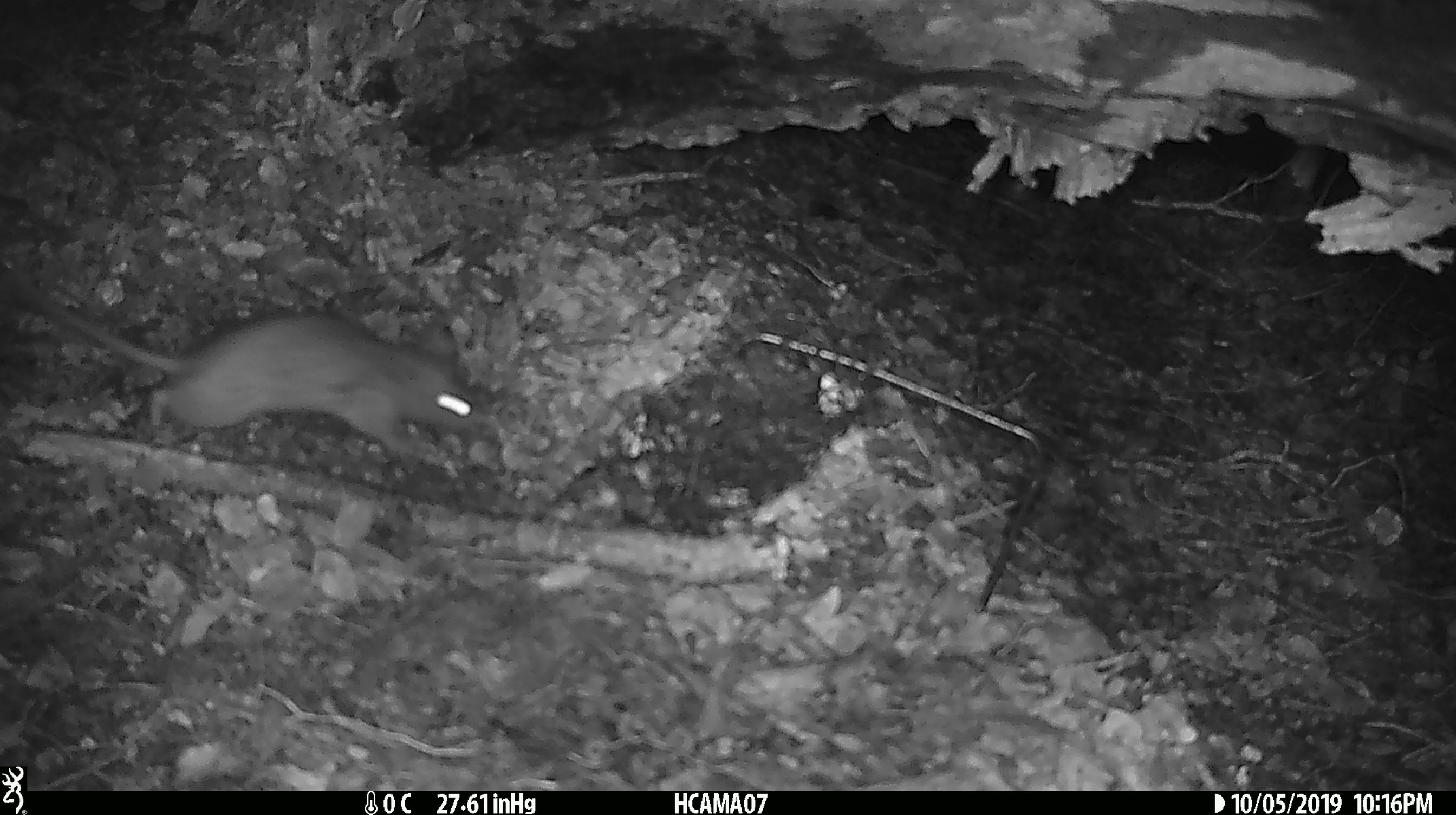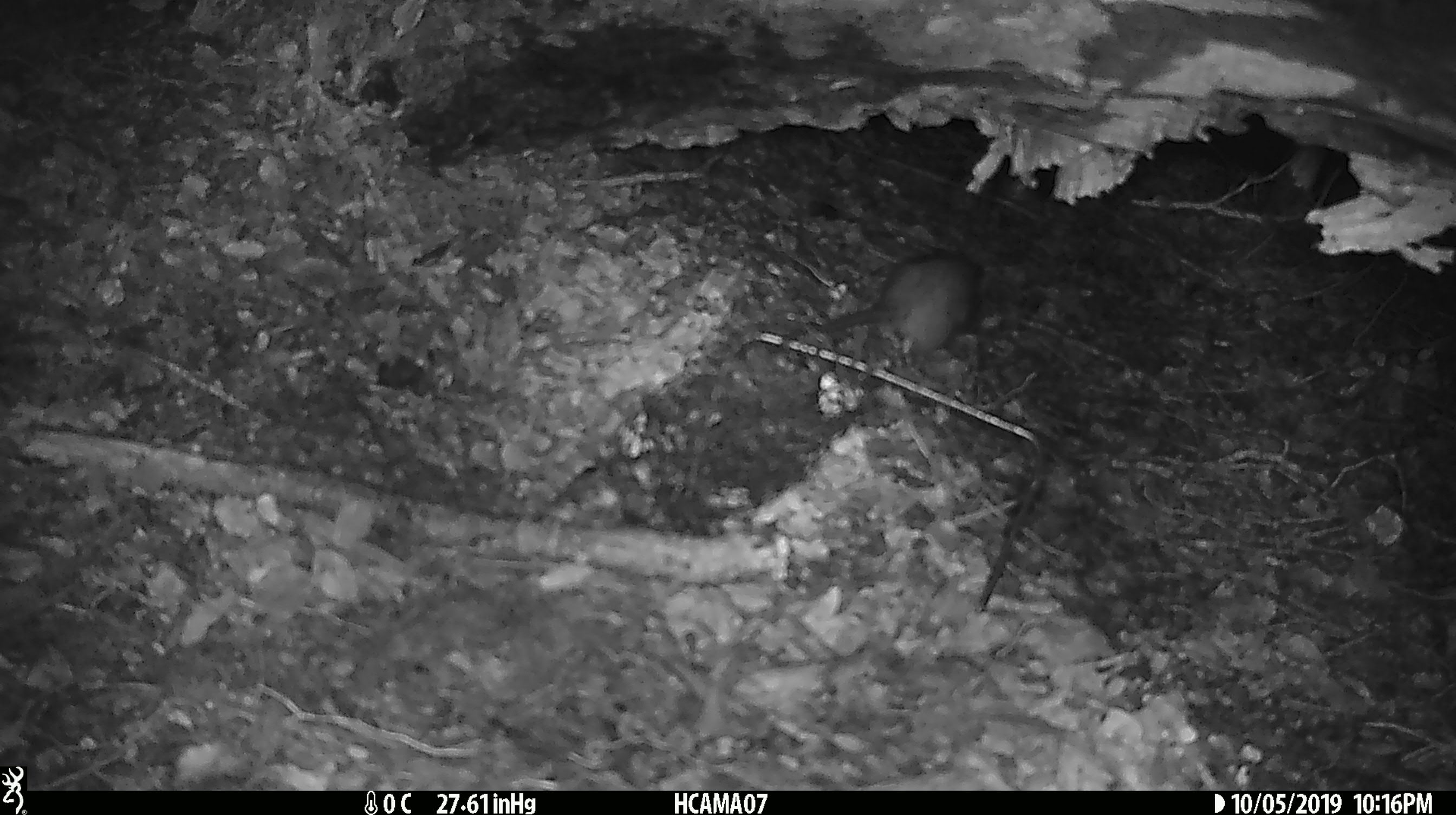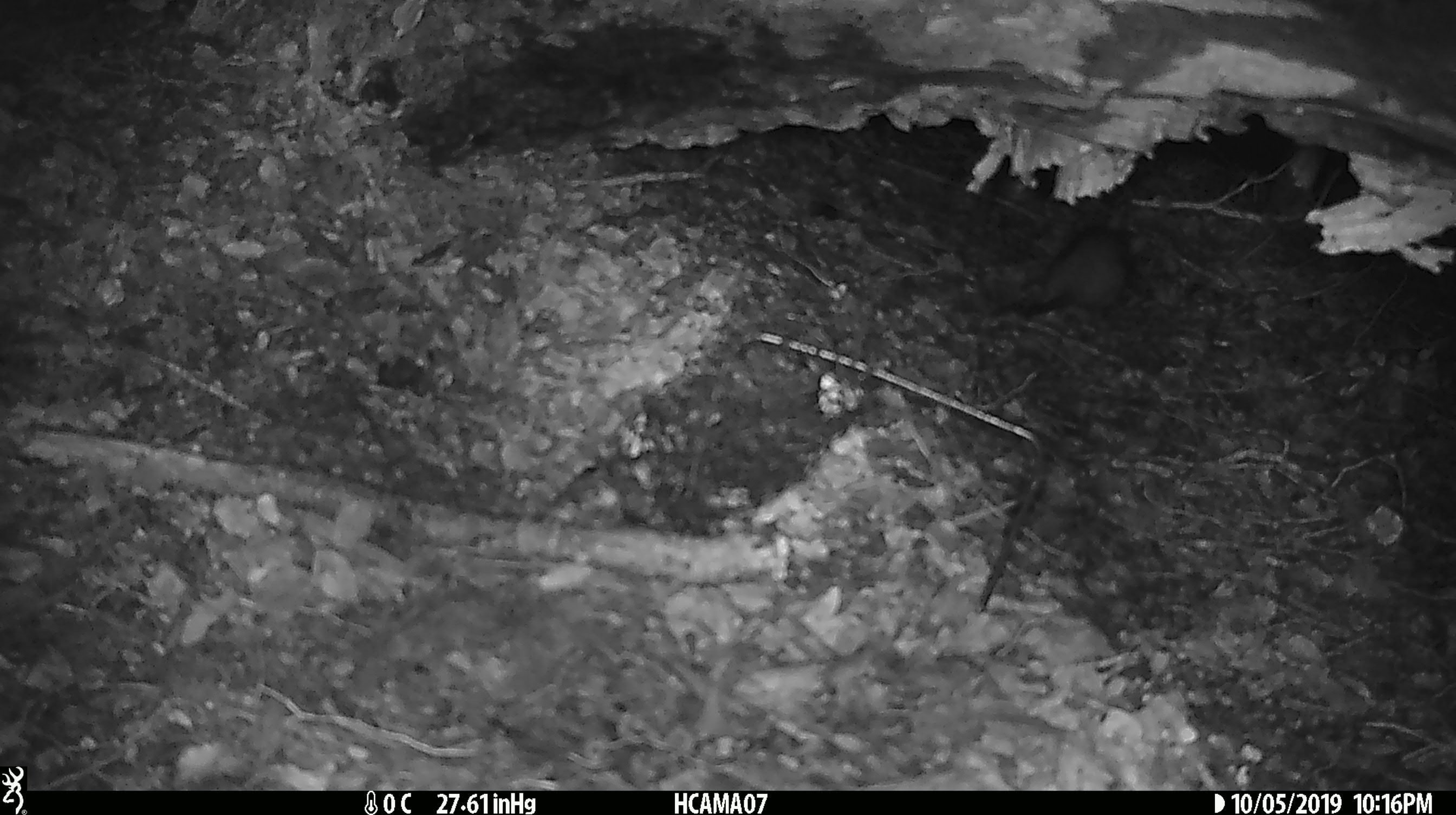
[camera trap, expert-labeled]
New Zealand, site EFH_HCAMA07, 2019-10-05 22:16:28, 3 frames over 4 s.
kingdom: Animalia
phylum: Chordata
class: Mammalia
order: Rodentia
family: Muridae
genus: Rattus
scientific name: Rattus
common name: rat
Rat (Rattus).